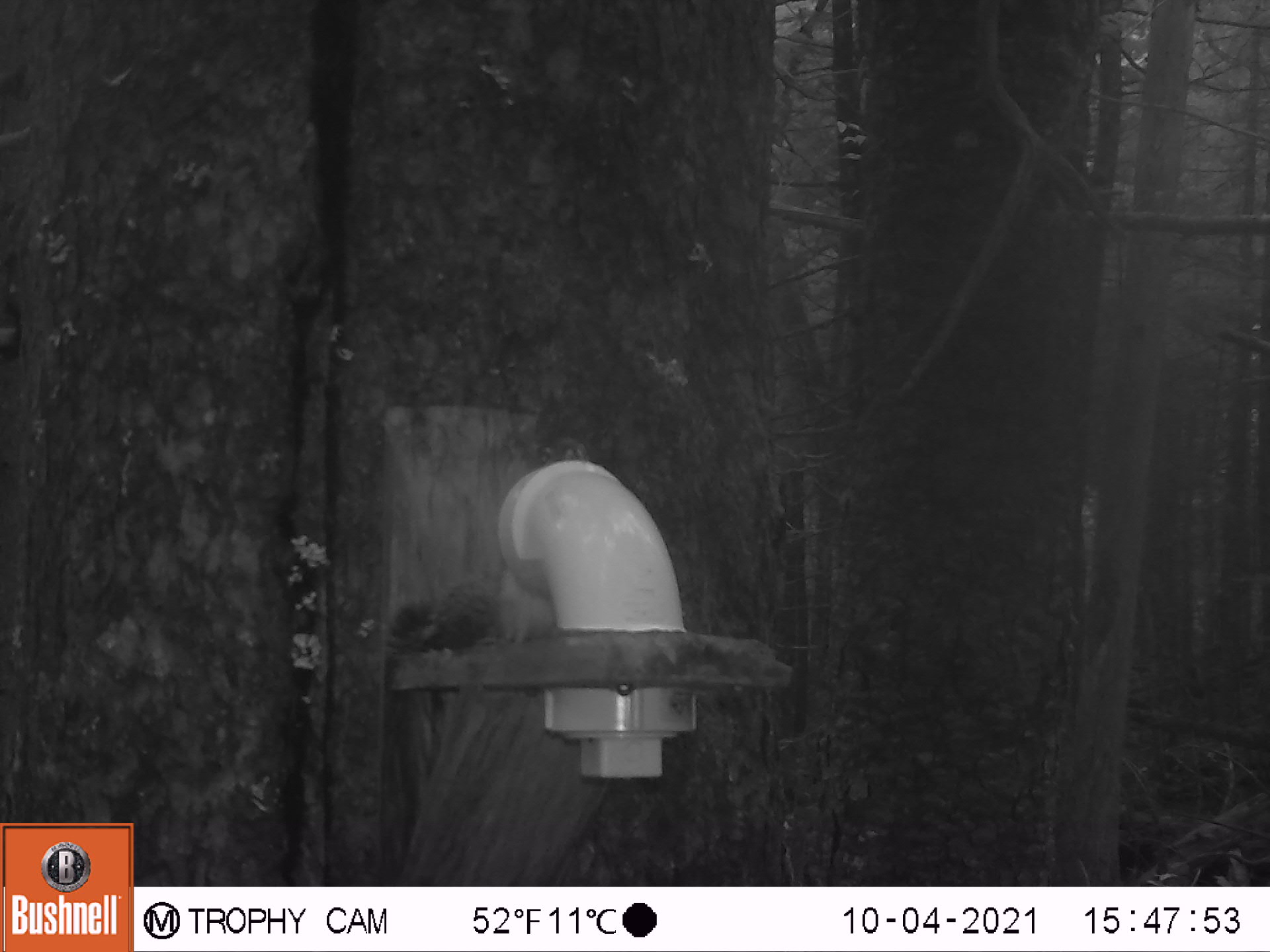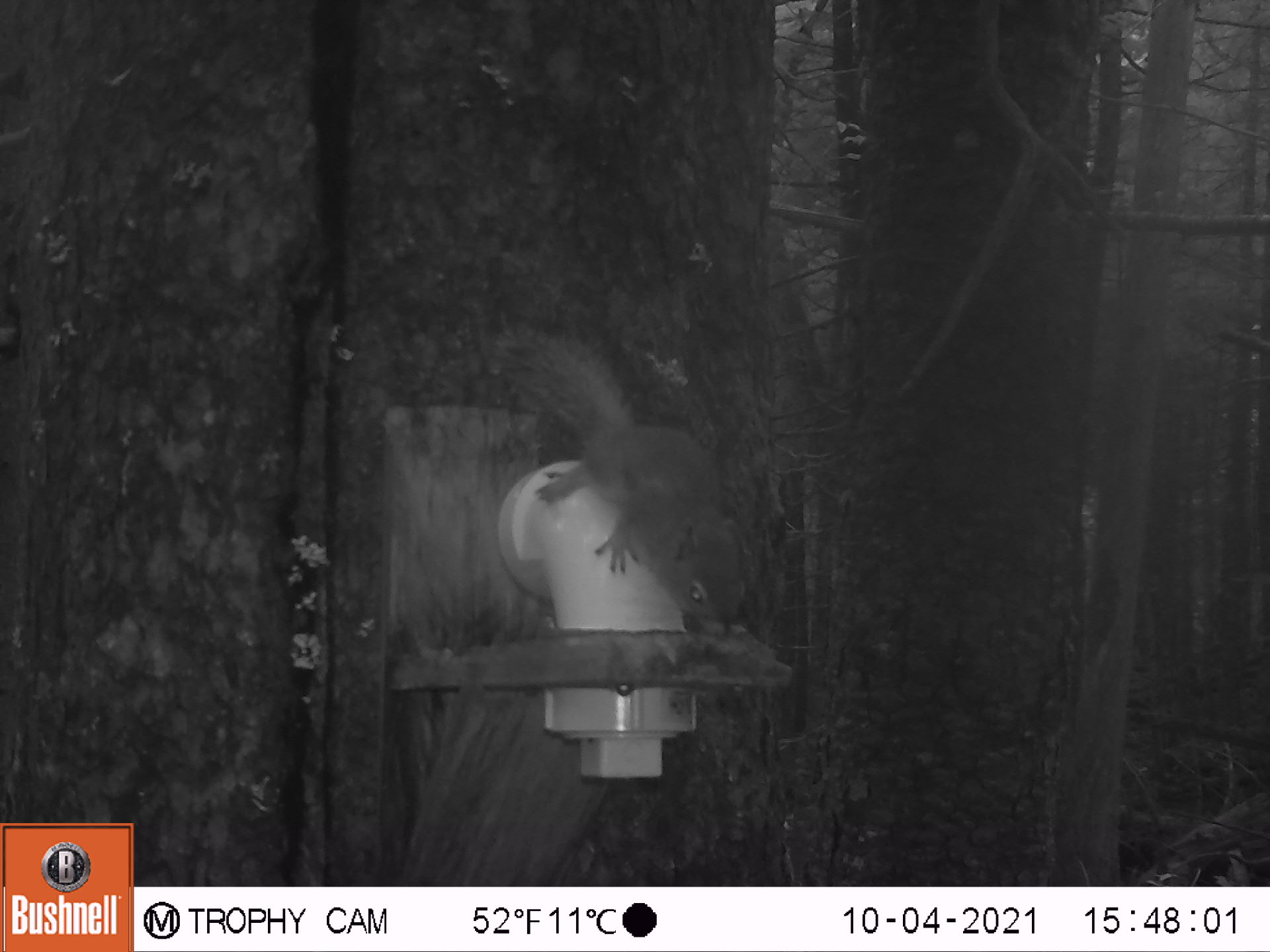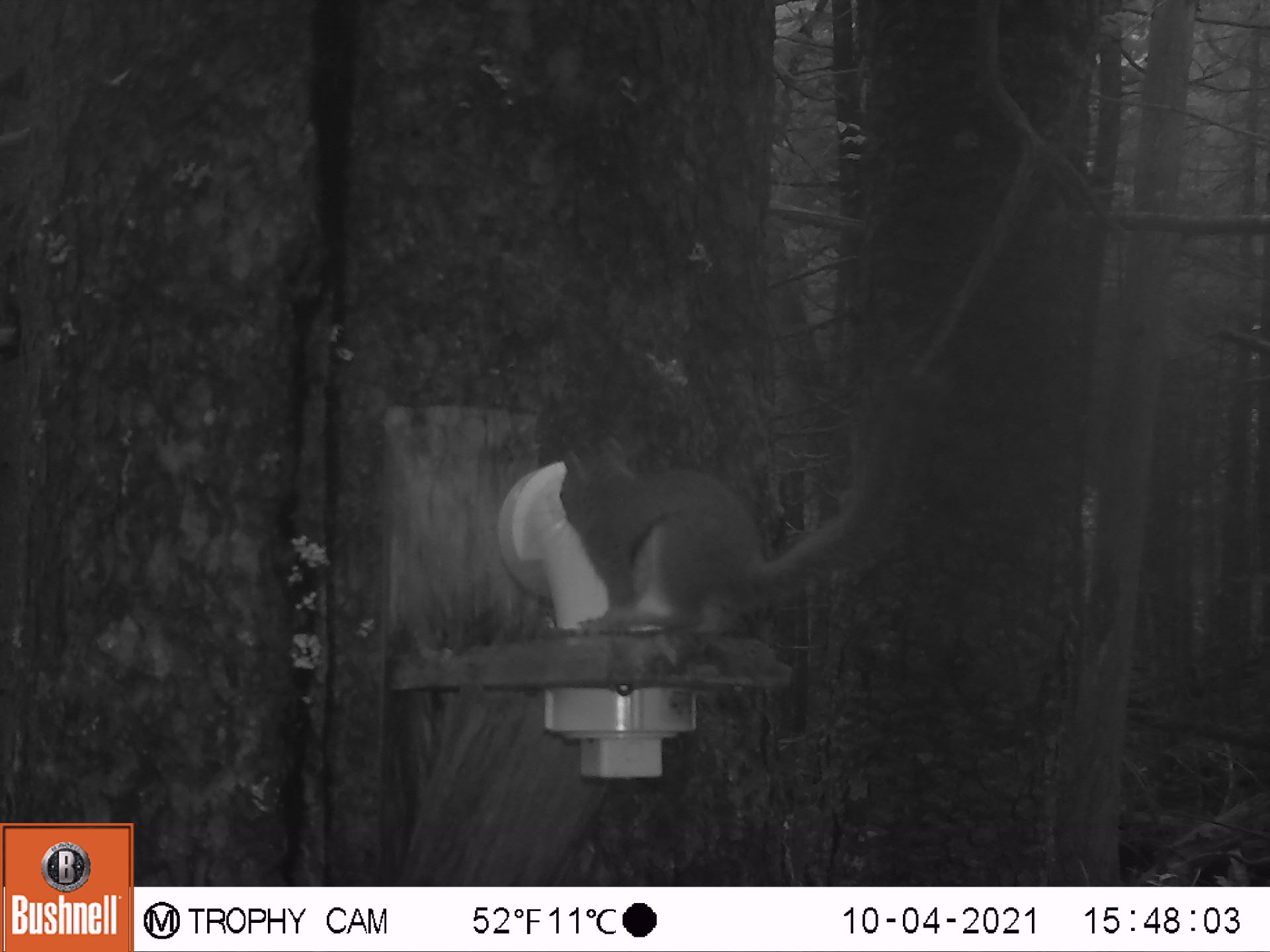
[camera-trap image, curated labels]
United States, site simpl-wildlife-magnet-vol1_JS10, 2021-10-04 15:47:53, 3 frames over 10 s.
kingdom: Animalia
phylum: Chordata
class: Mammalia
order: Rodentia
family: Sciuridae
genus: Tamiasciurus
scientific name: Tamiasciurus hudsonicus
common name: red squirrel